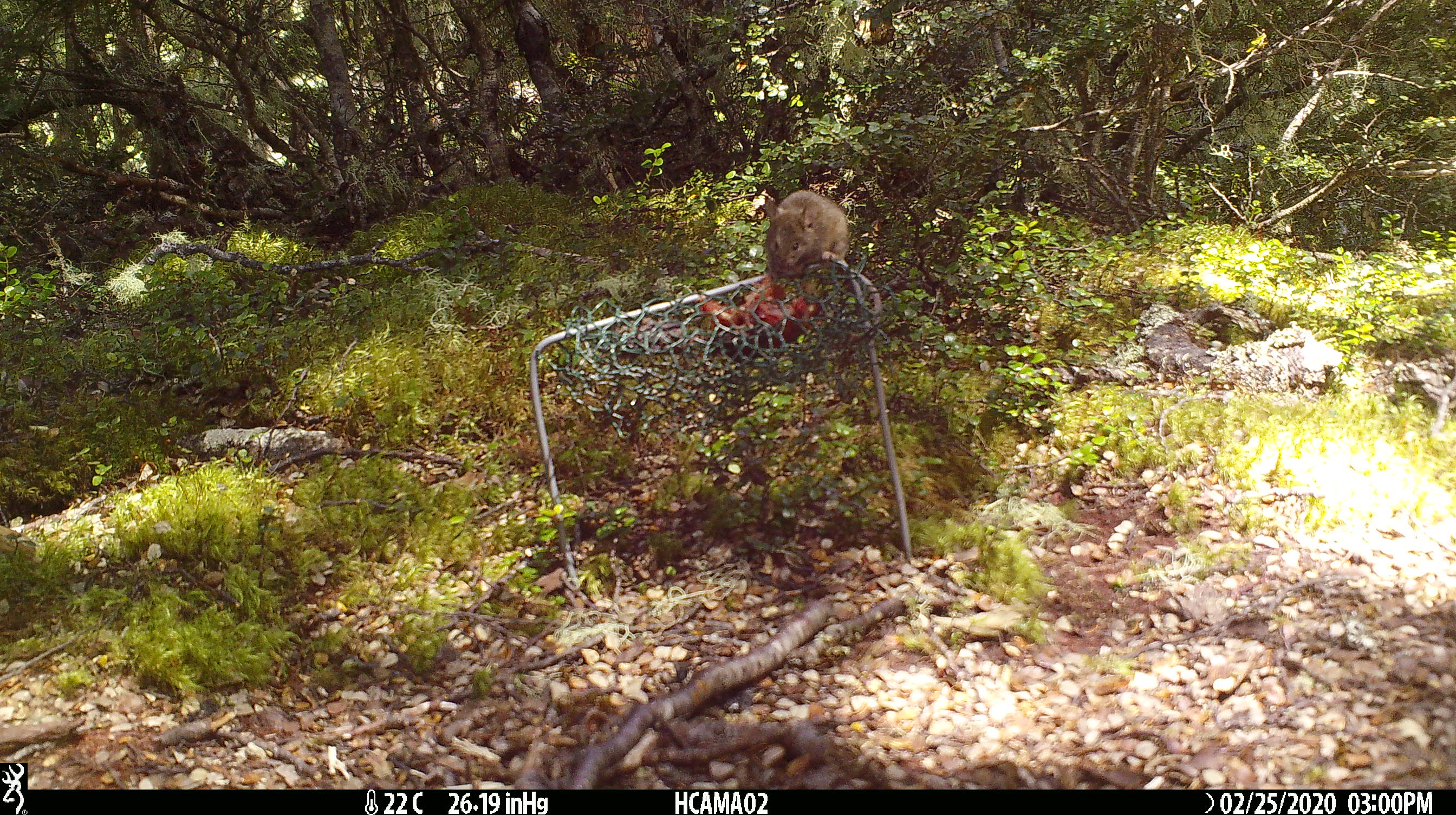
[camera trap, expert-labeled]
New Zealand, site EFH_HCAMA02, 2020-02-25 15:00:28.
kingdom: Animalia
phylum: Chordata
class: Mammalia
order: Rodentia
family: Muridae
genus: Mus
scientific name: Mus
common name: mouse